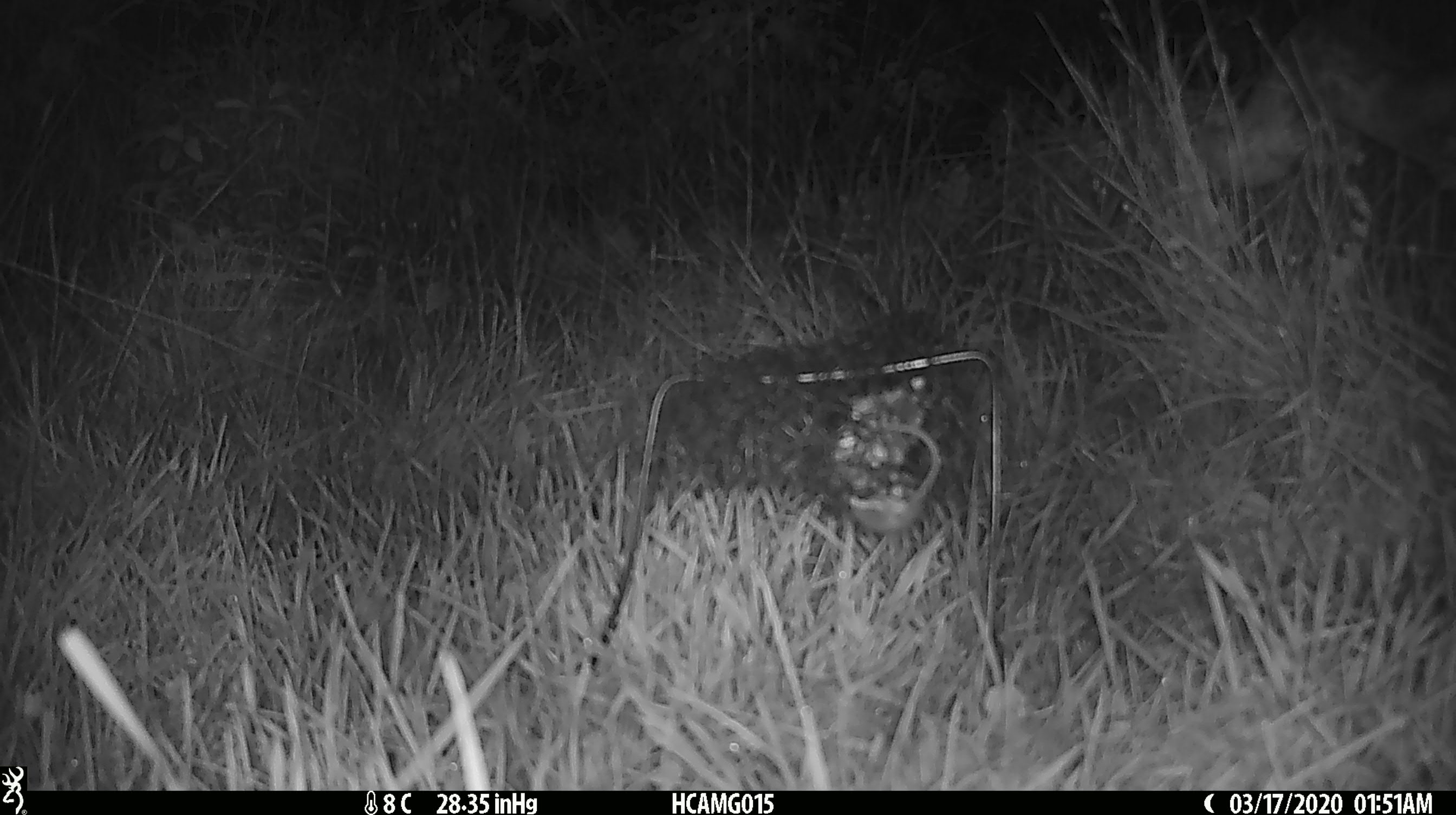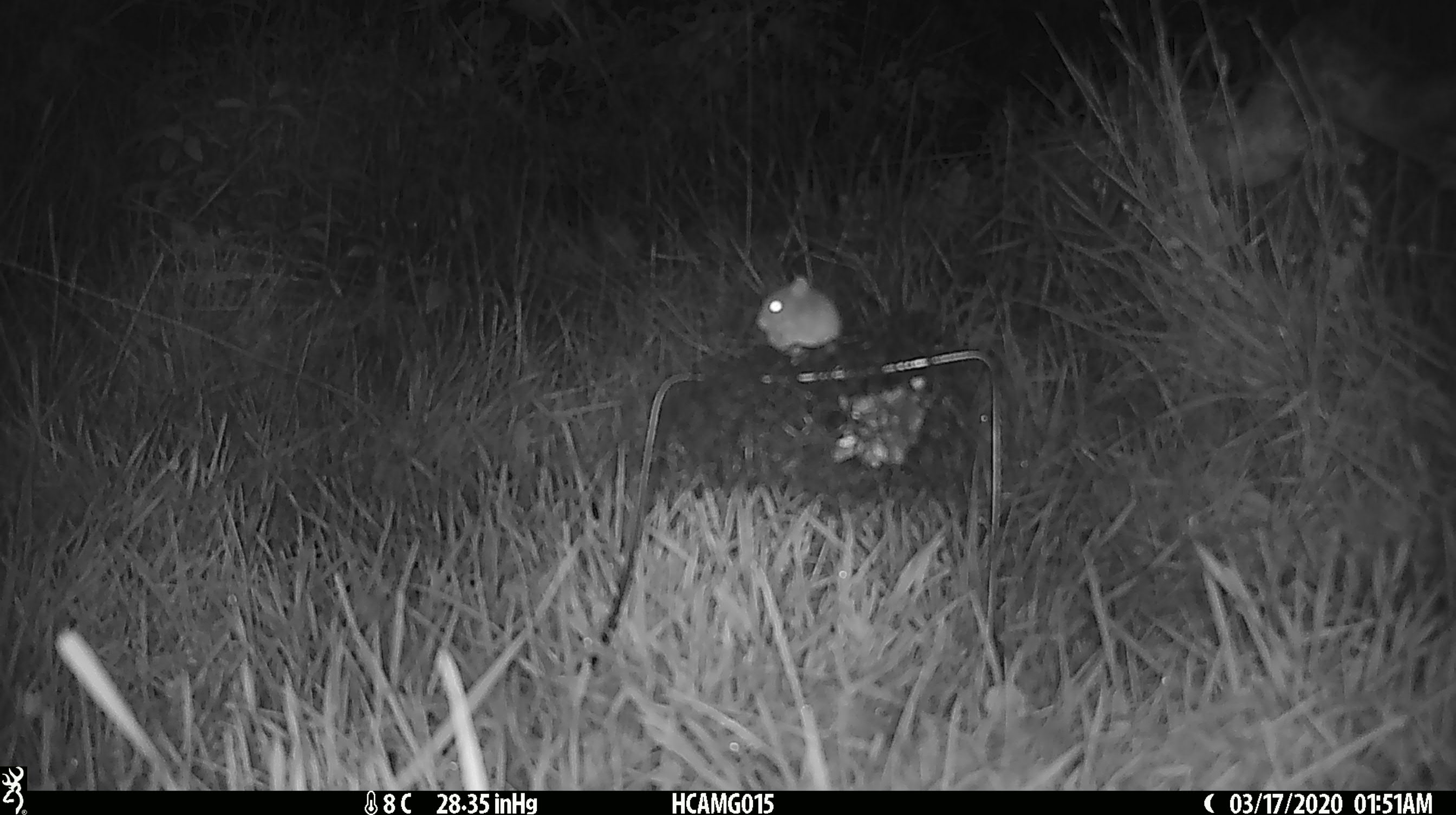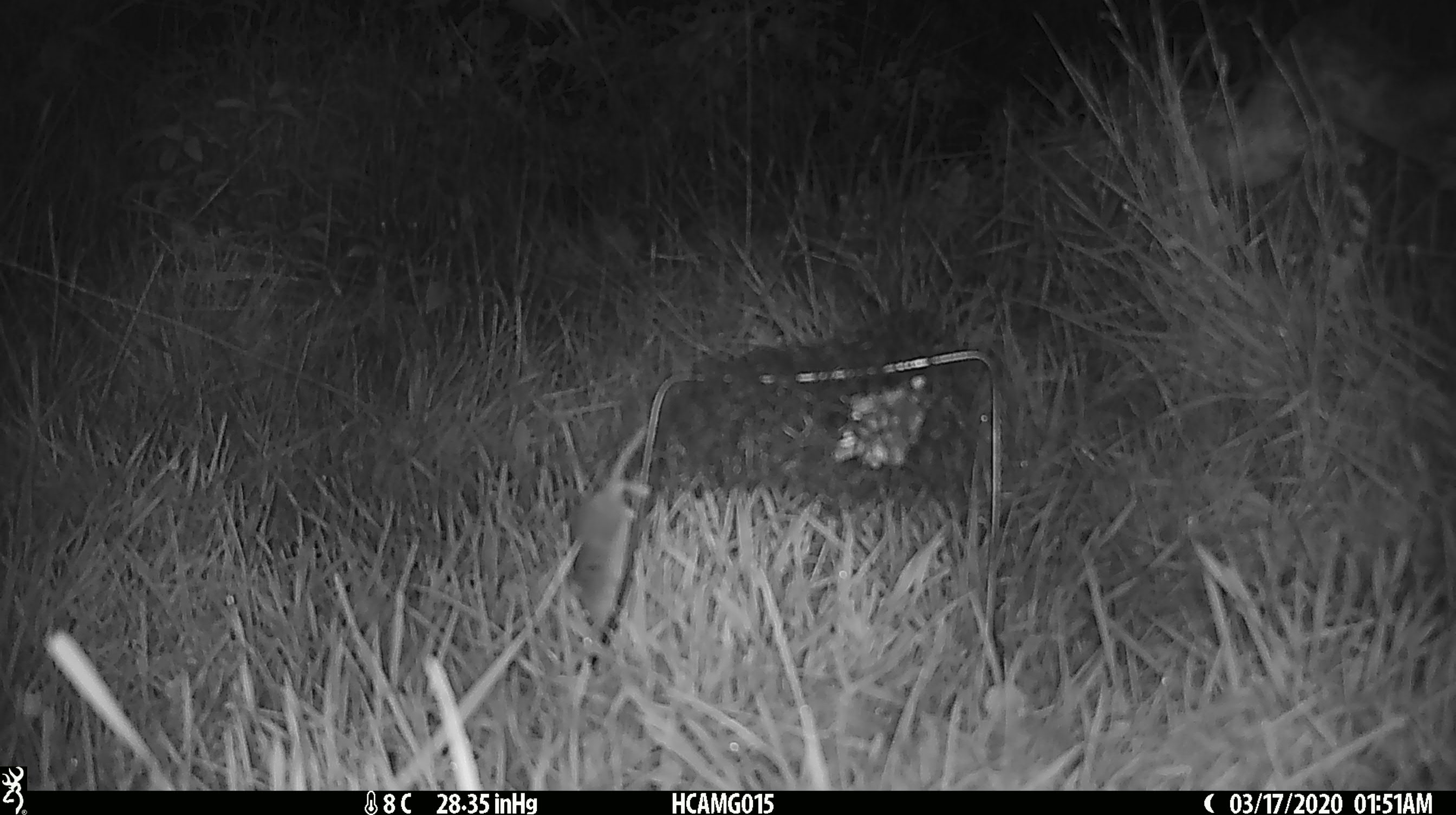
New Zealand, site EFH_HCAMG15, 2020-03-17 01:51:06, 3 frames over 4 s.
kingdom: Animalia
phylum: Chordata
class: Mammalia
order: Rodentia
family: Muridae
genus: Mus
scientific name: Mus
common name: mouse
Mouse (Mus).